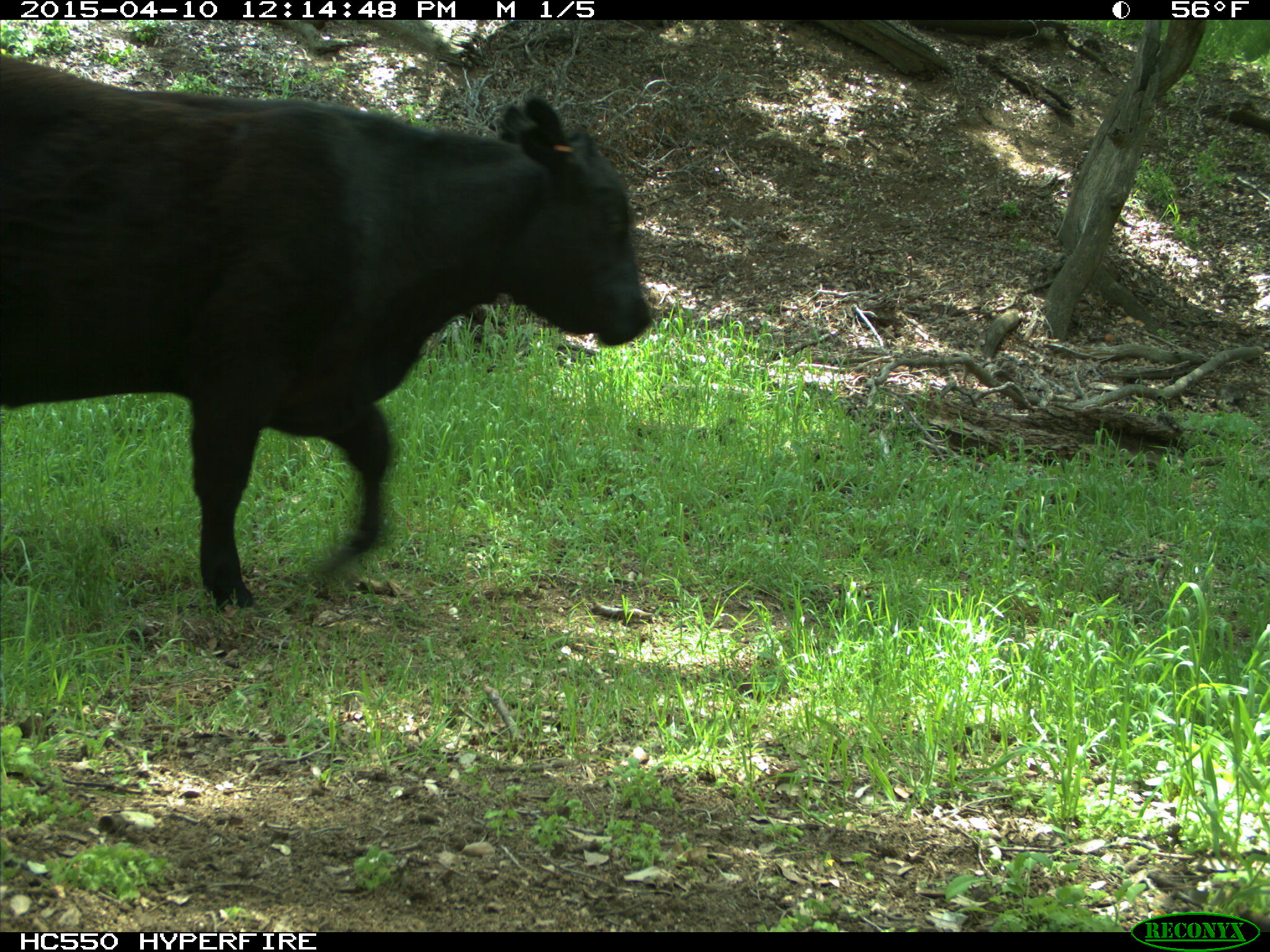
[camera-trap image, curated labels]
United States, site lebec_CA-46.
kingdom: Animalia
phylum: Chordata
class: Mammalia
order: Artiodactyla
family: Bovidae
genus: Bos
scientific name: Bos taurus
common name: domestic cow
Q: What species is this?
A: Bos taurus (domestic cow).